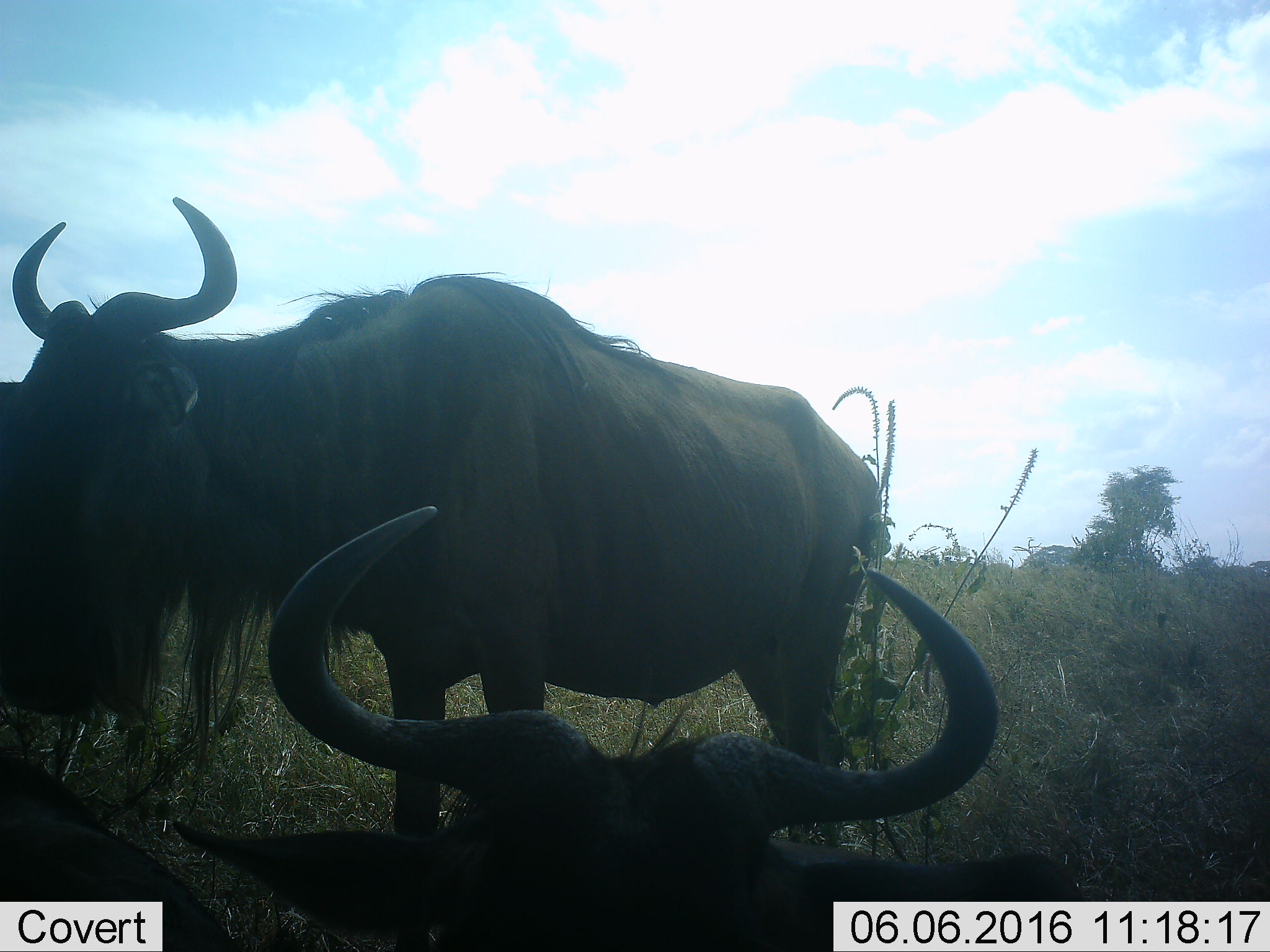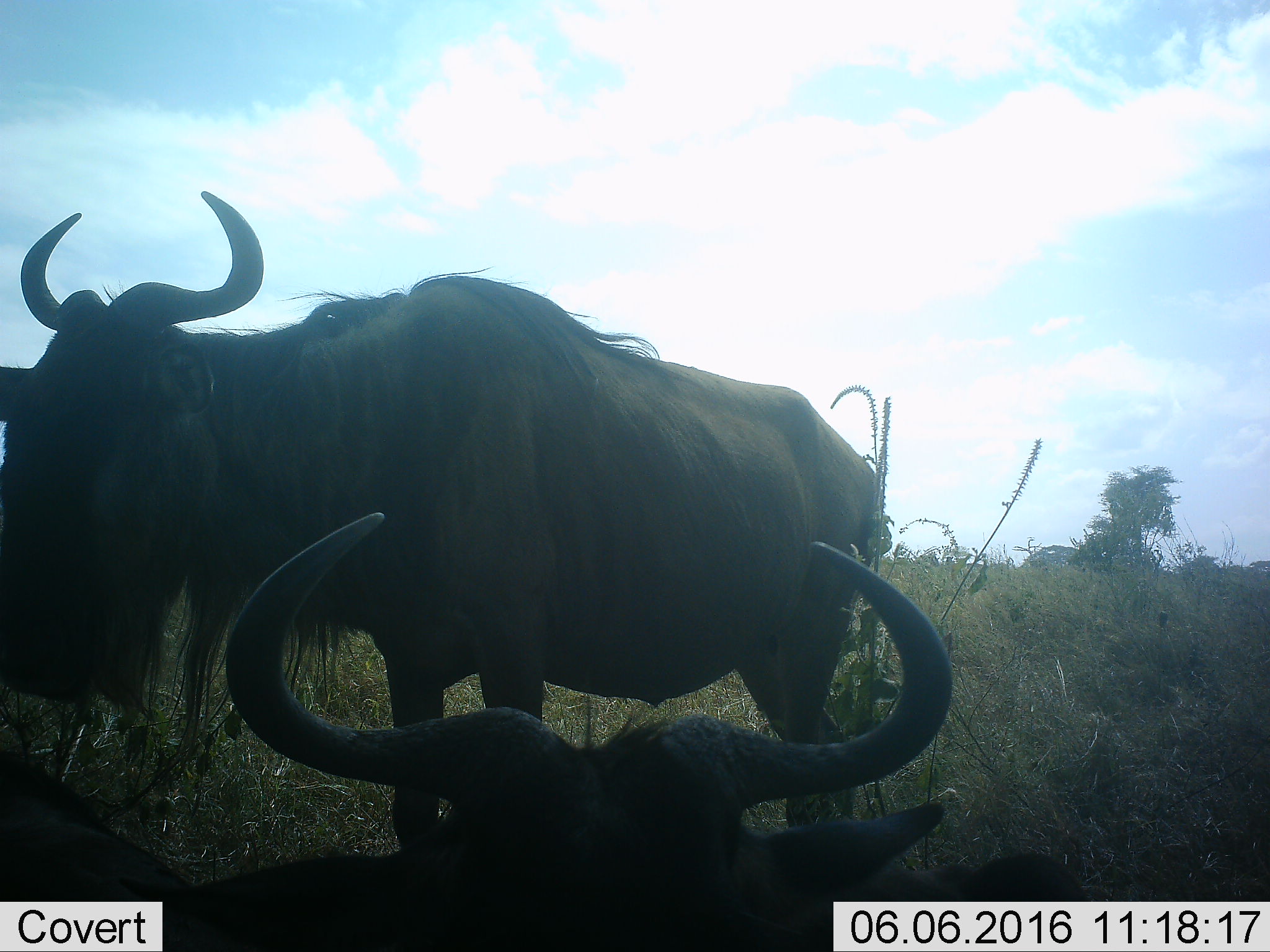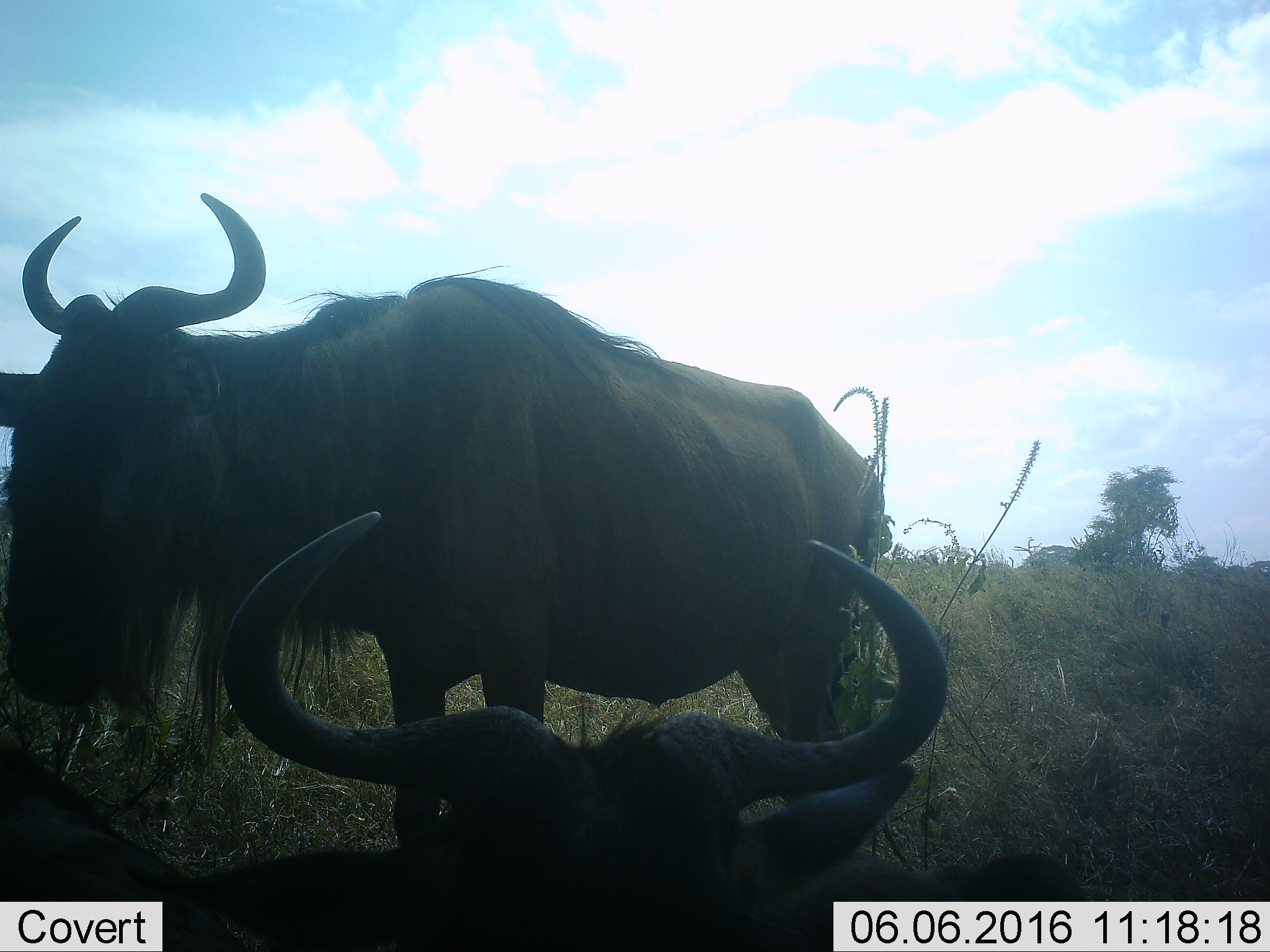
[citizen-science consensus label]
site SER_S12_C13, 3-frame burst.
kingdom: Animalia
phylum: Chordata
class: Mammalia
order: Artiodactyla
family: Bovidae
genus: Connochaetes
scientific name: Connochaetes taurinus taurinus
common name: blue wildebeest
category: wildebeestblue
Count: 2.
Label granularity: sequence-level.